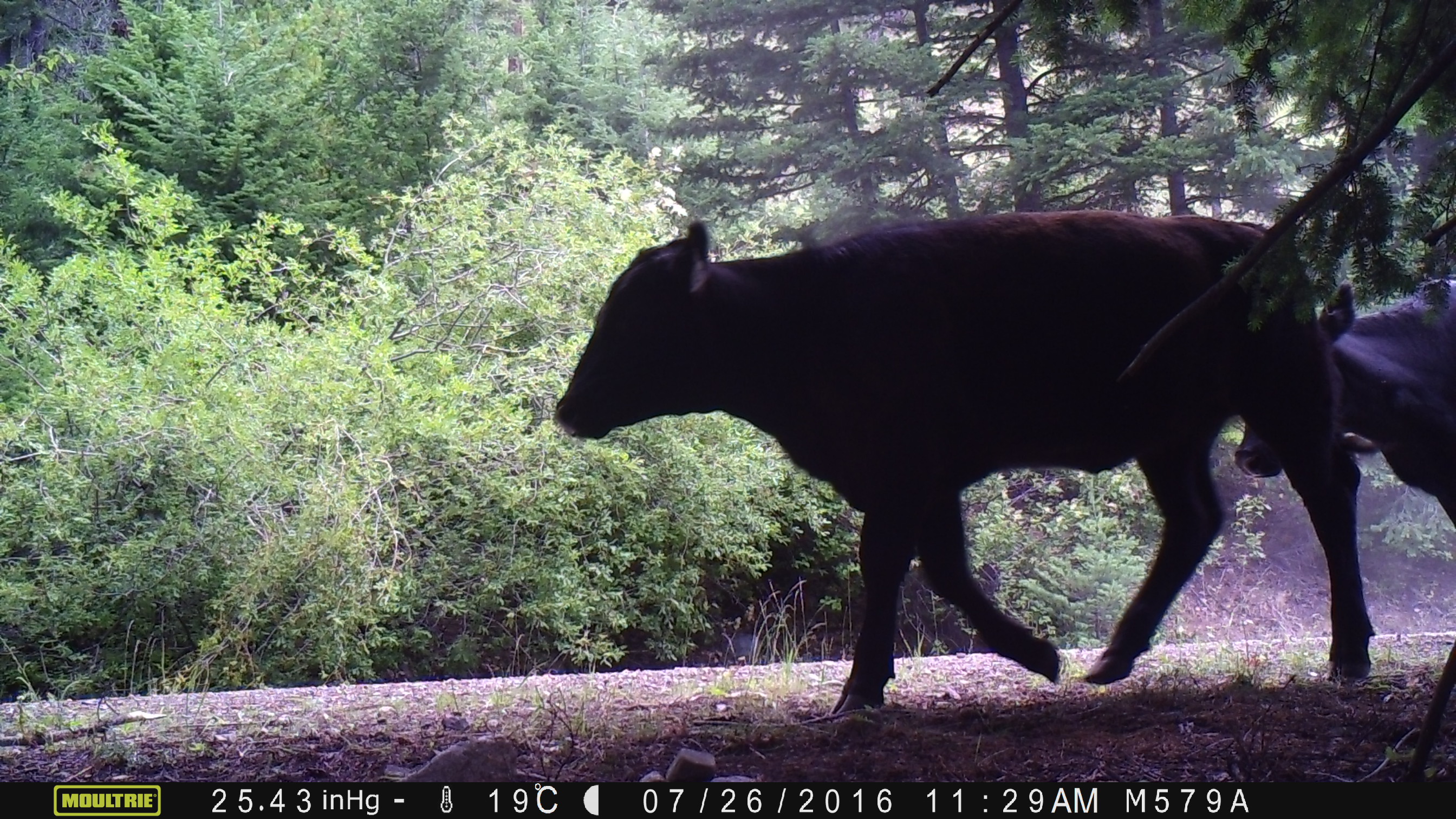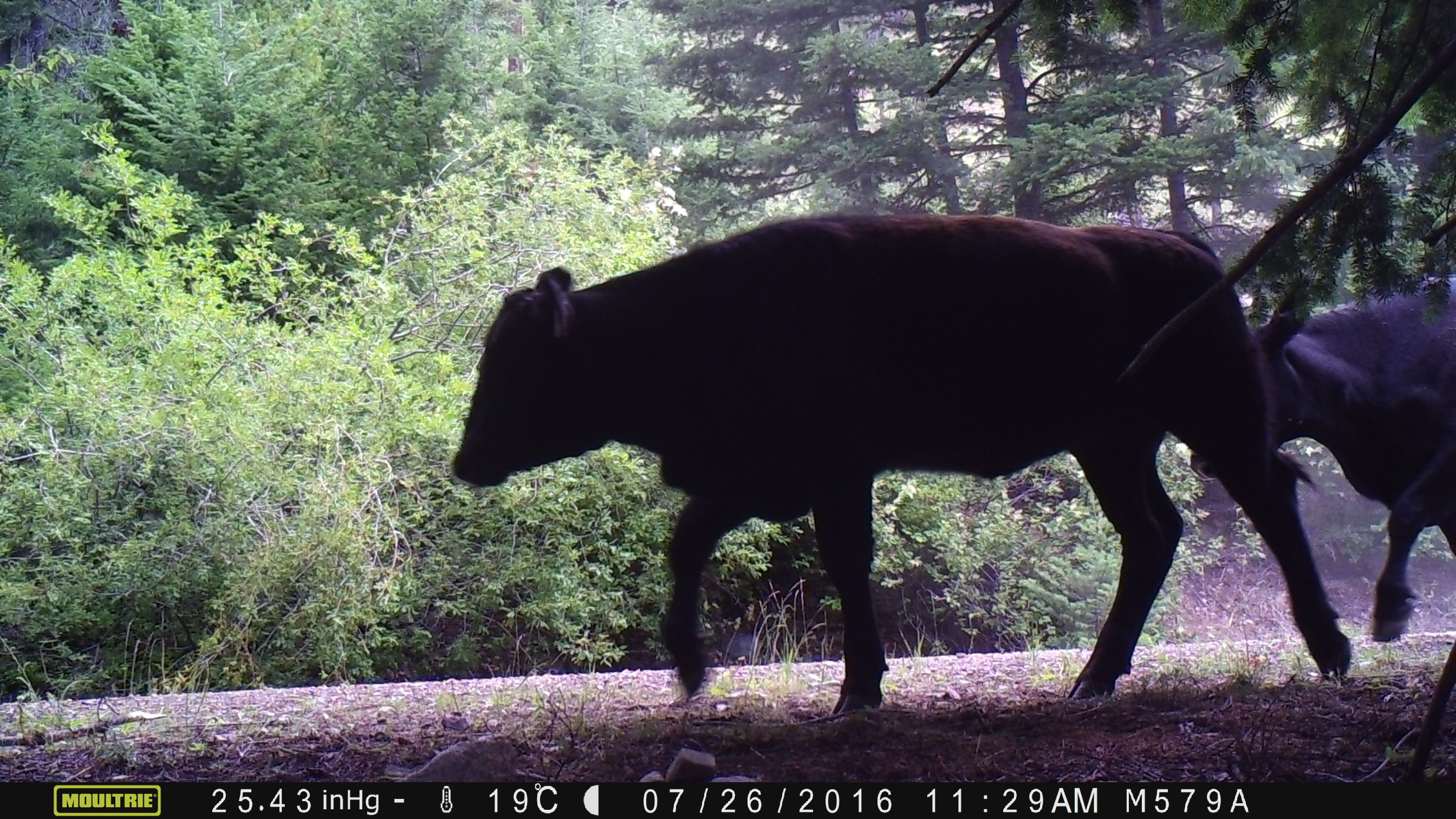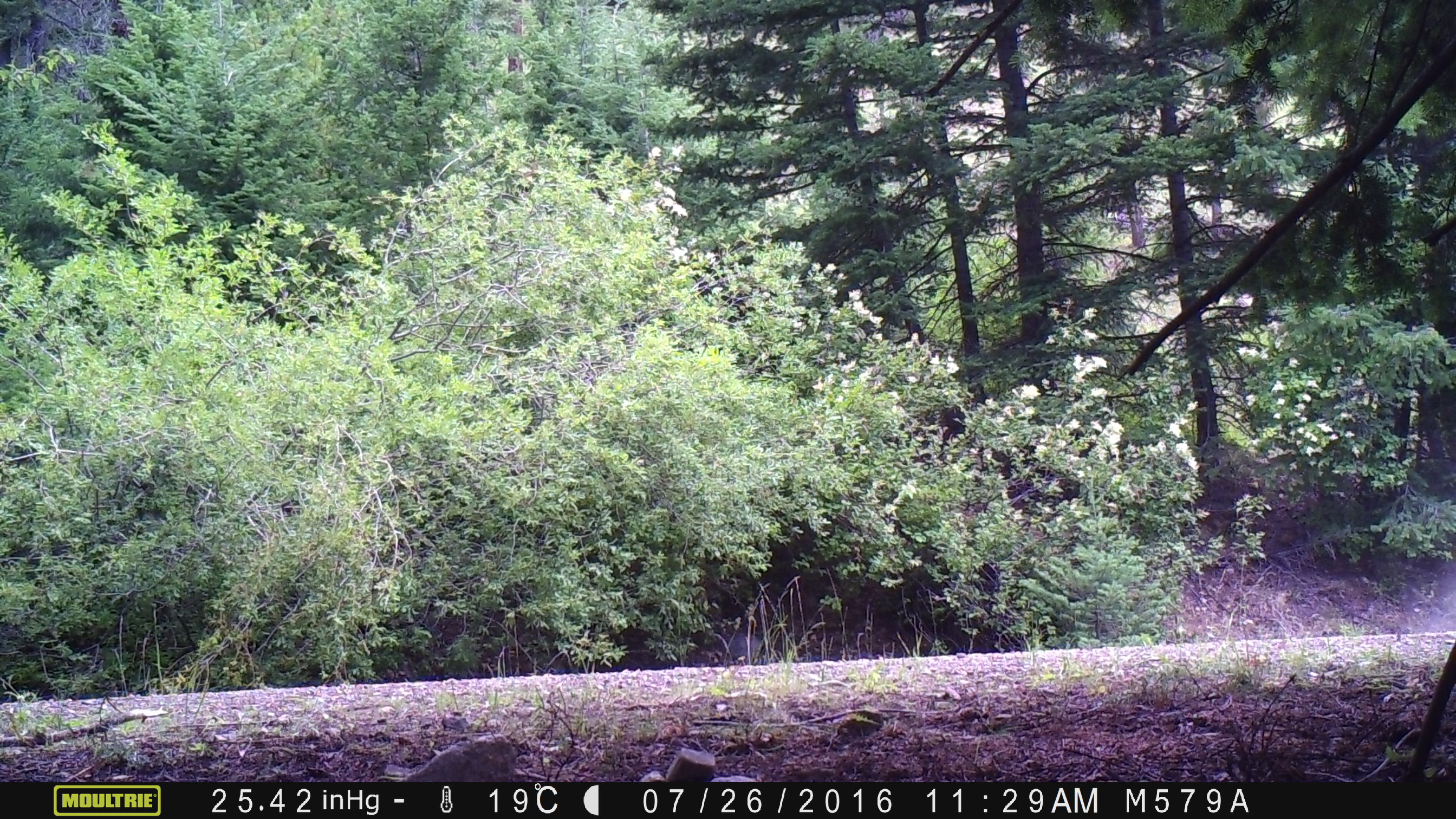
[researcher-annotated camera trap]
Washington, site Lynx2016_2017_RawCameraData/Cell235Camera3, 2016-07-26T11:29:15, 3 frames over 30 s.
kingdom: Animalia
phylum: Chordata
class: Mammalia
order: Artiodactyla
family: Bovidae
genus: Bos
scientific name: Bos taurus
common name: domestic cattle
Domestic cattle (Bos taurus). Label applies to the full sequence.